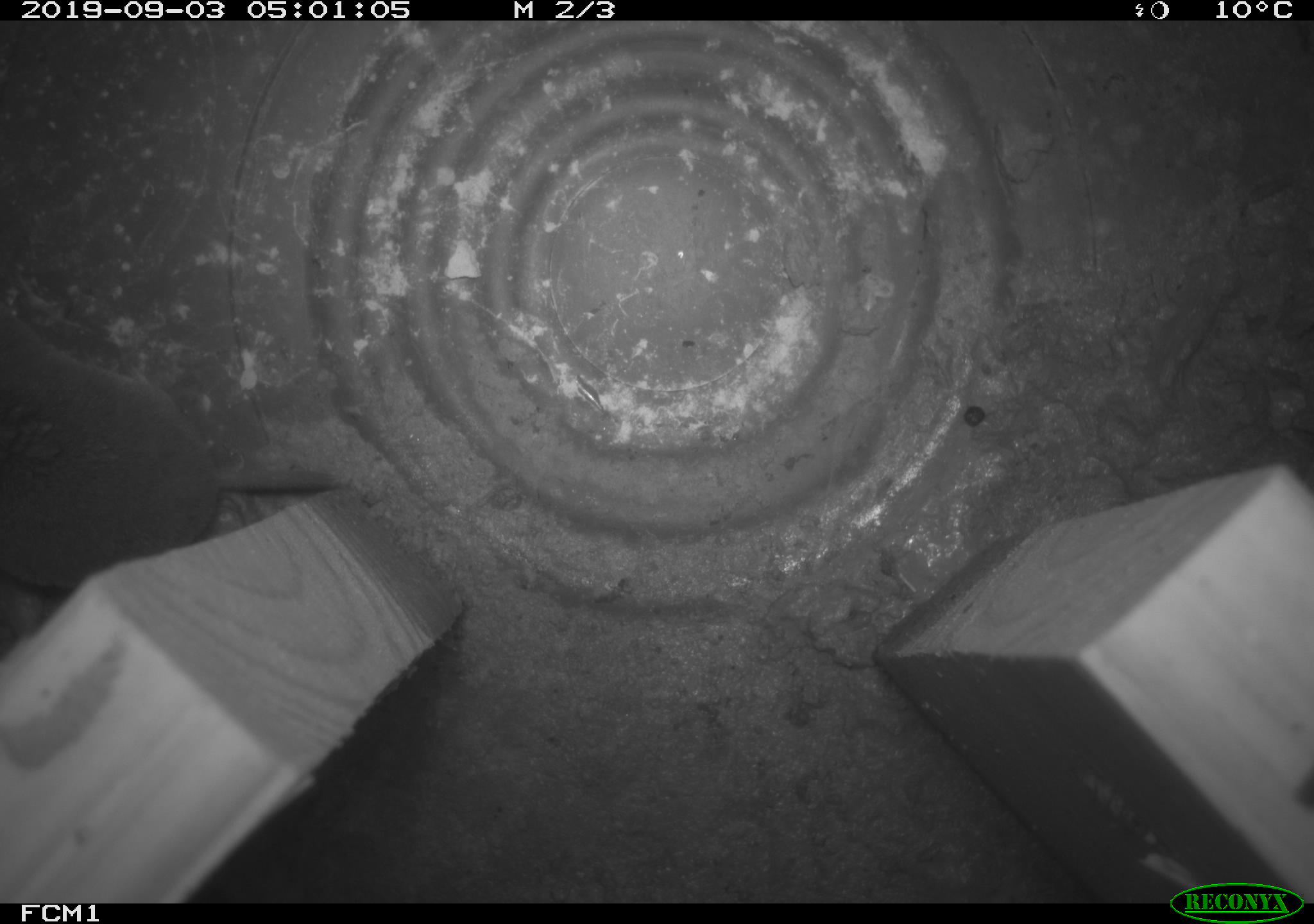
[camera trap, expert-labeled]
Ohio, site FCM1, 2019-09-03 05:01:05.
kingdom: Animalia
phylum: Chordata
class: Mammalia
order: Eulipotyphla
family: Soricidae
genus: Blarina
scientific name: Blarina brevicauda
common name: northern short-tailed shrew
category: n. short-tailed shrew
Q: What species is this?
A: N. short-tailed shrew (northern short-tailed shrew) (Blarina brevicauda).